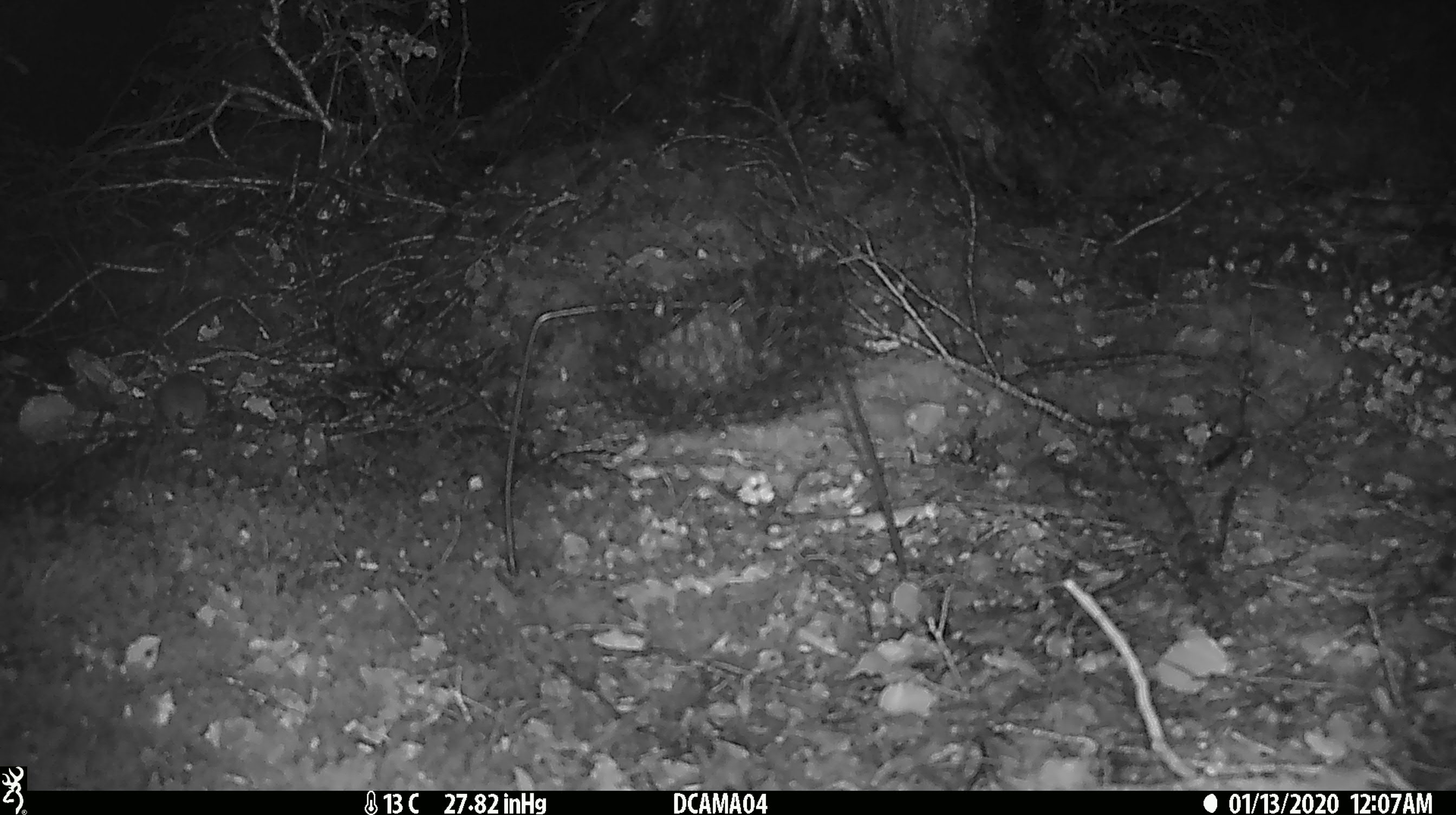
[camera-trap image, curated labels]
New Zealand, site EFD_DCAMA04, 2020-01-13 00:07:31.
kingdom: Animalia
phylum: Chordata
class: Mammalia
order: Rodentia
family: Muridae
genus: Mus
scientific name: Mus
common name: mouse